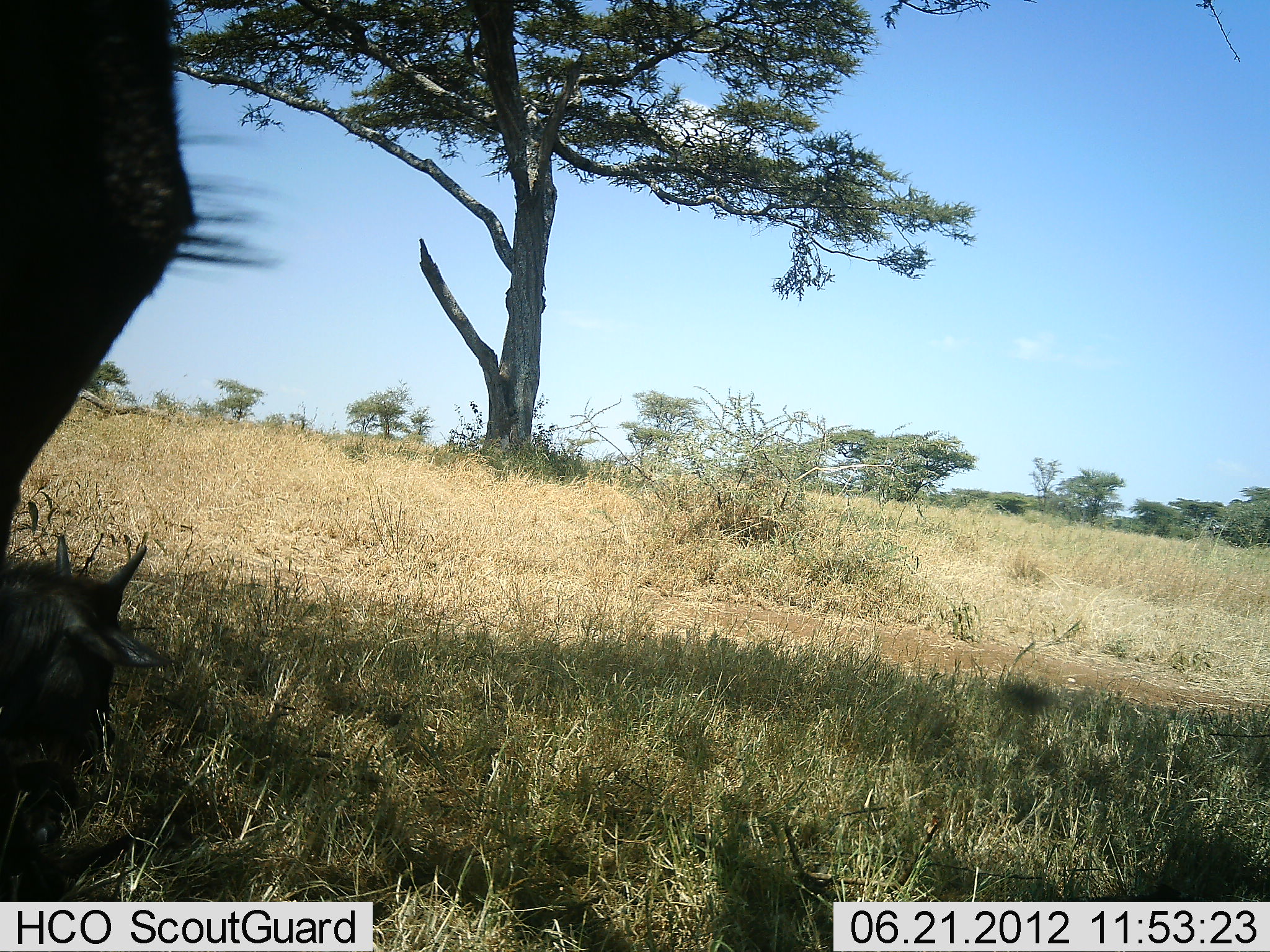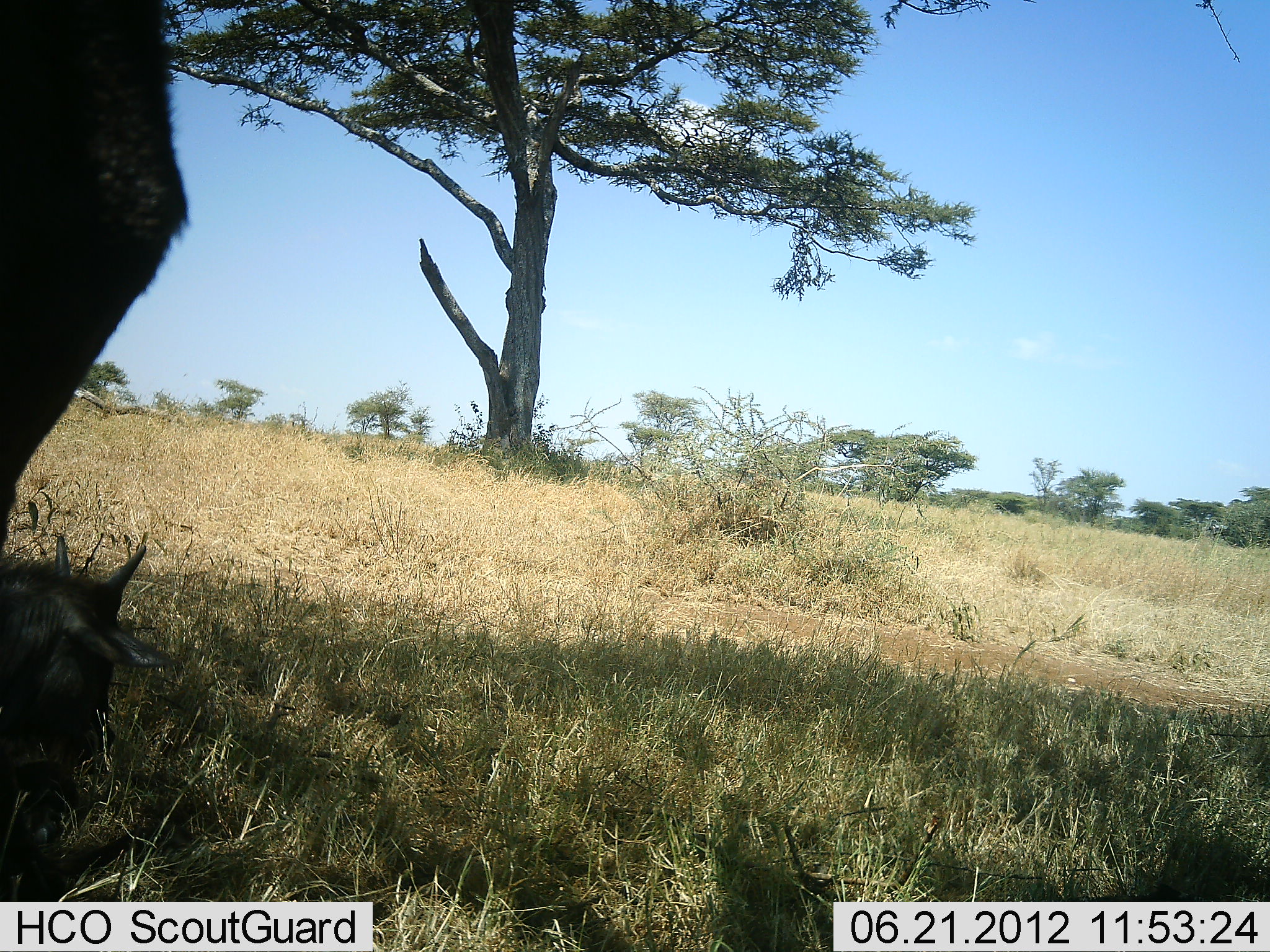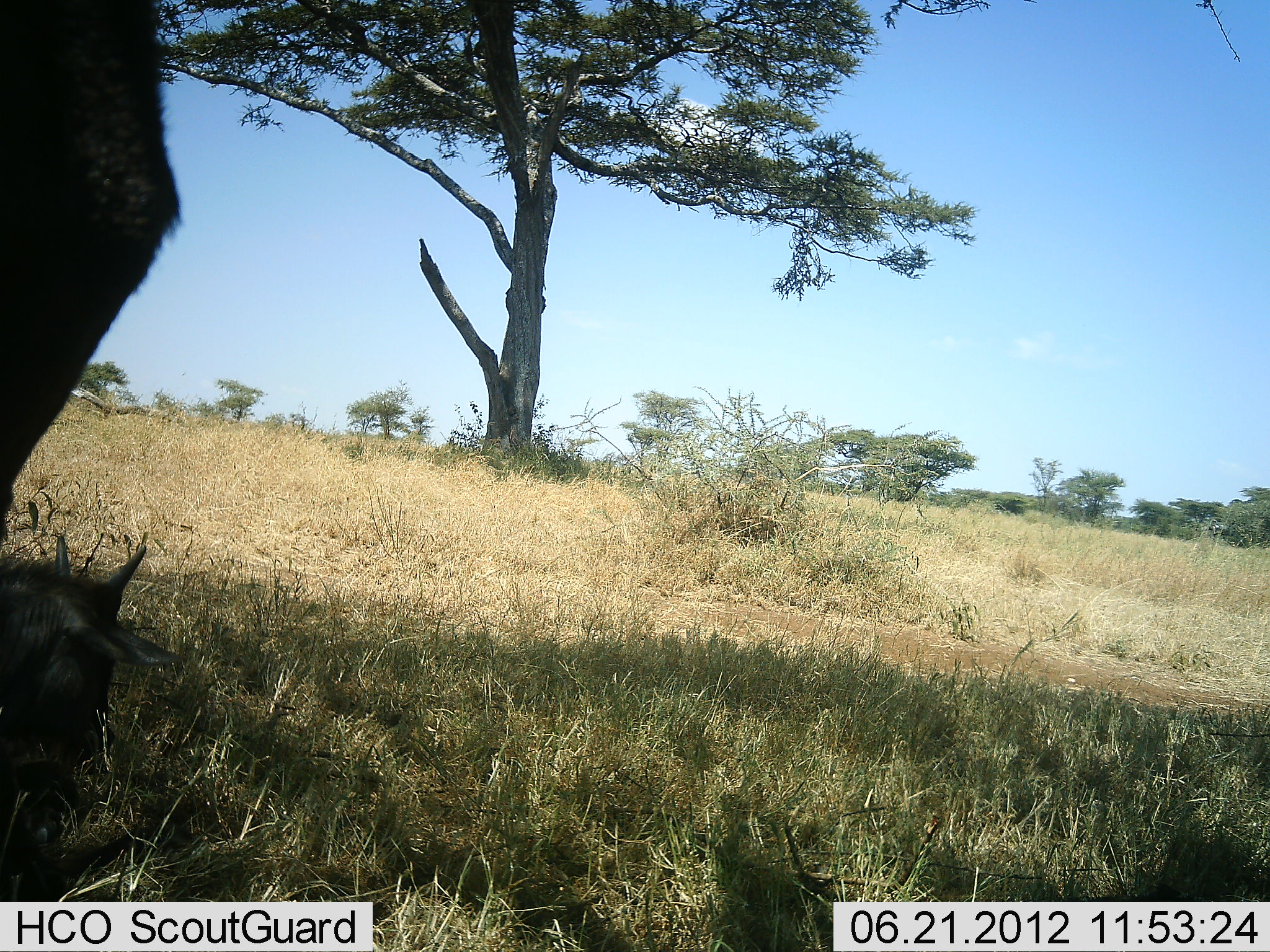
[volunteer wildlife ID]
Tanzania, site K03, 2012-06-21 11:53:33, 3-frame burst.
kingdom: Animalia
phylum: Chordata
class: Mammalia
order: Artiodactyla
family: Bovidae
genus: Connochaetes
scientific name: Connochaetes taurinus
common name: blue wildebeest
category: wildebeest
Wildebeest (blue wildebeest) (Connochaetes taurinus), count 2. Behavior (volunteer vote fractions): standing 80%, resting 100%, moving 0%, interacting 0%. Young present (vote fraction): 60%. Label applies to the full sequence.